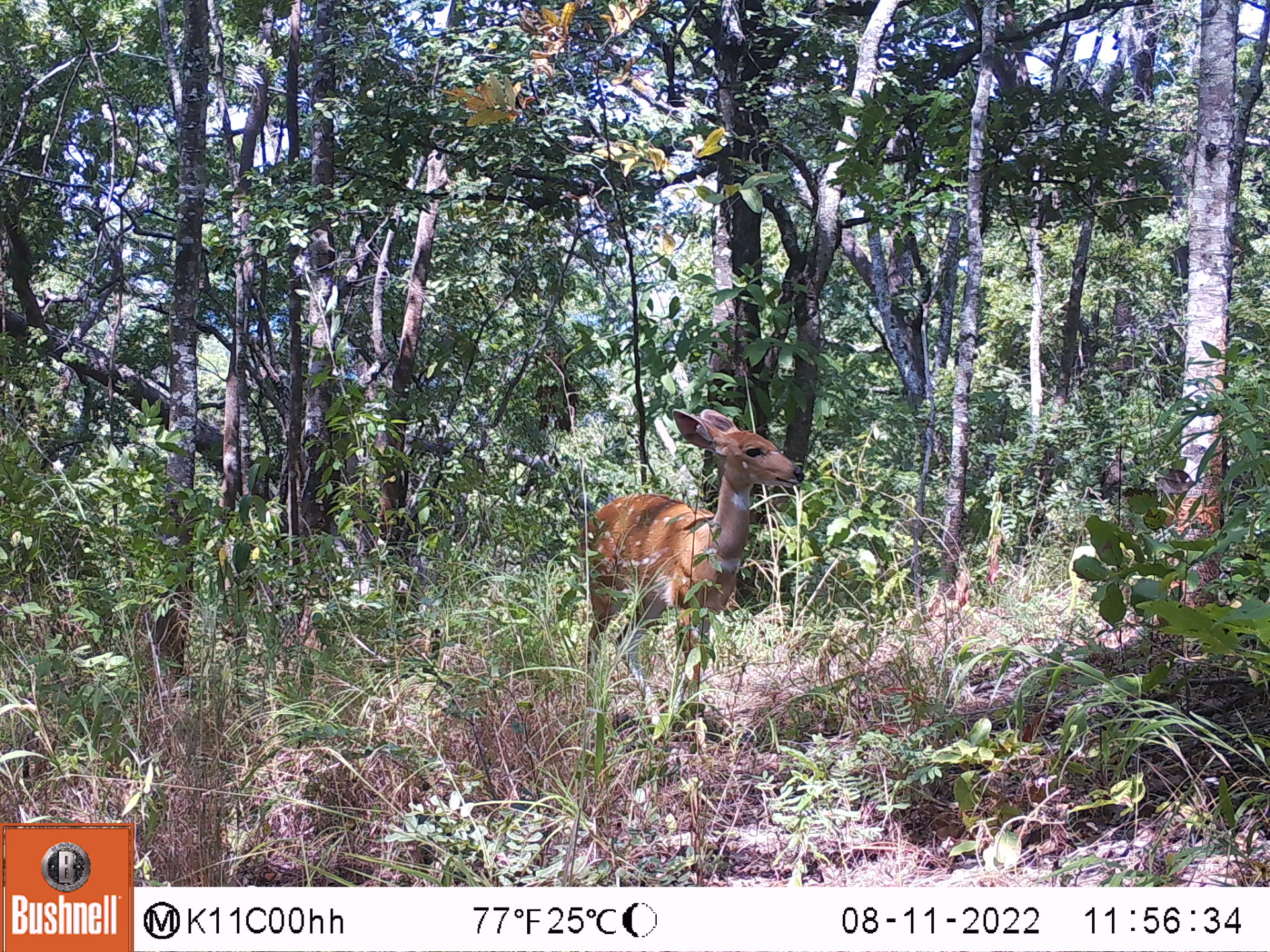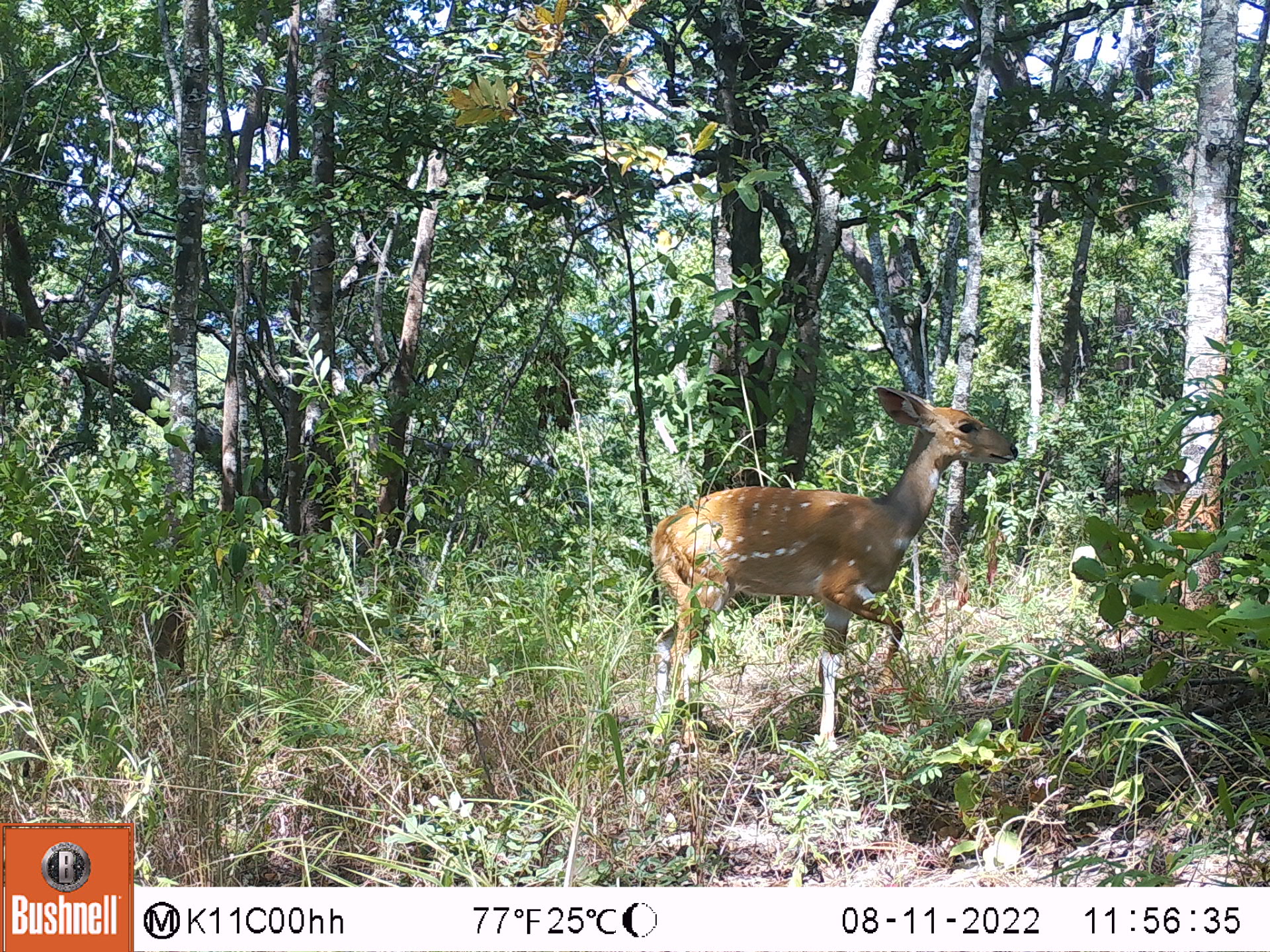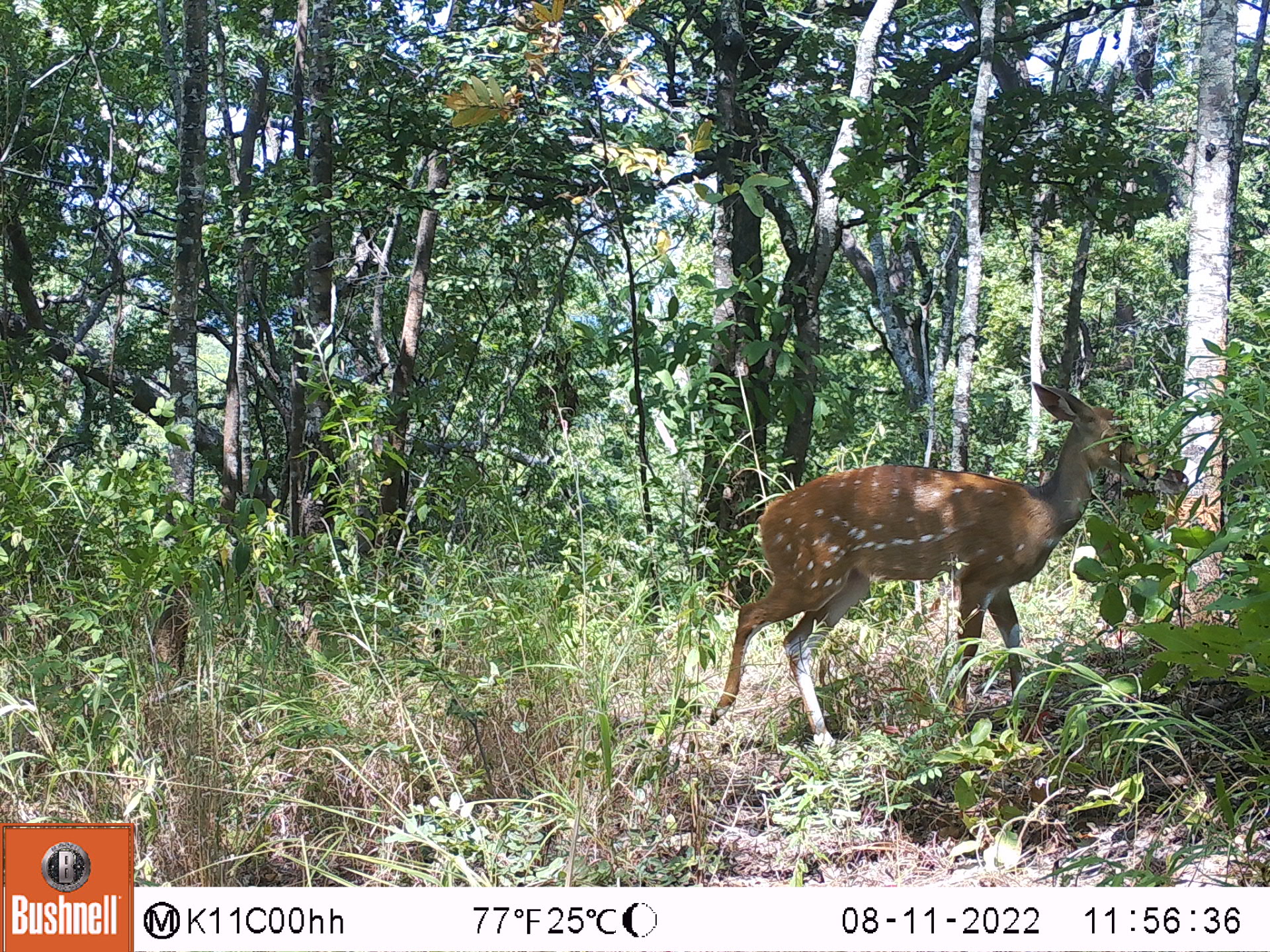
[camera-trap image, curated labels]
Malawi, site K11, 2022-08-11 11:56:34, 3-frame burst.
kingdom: Animalia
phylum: Chordata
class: Mammalia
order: Artiodactyla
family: Bovidae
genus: Tragelaphus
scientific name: Tragelaphus sylvaticus sylvaticus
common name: cape bushbuck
Cape bushbuck (Tragelaphus sylvaticus sylvaticus), count 1.